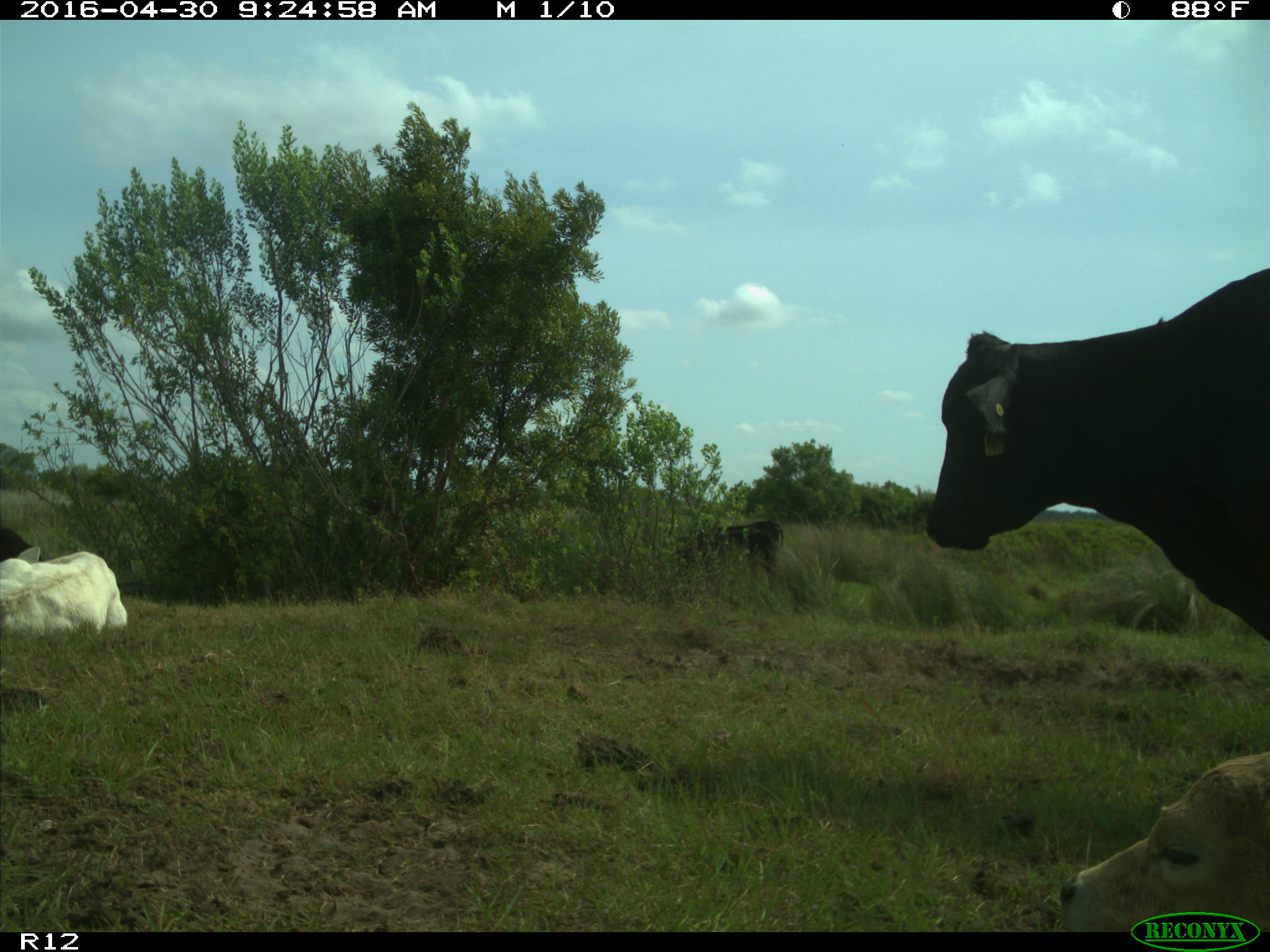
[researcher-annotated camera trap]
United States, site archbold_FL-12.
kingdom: Animalia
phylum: Chordata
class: Mammalia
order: Artiodactyla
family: Bovidae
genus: Bos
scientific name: Bos taurus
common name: domestic cow